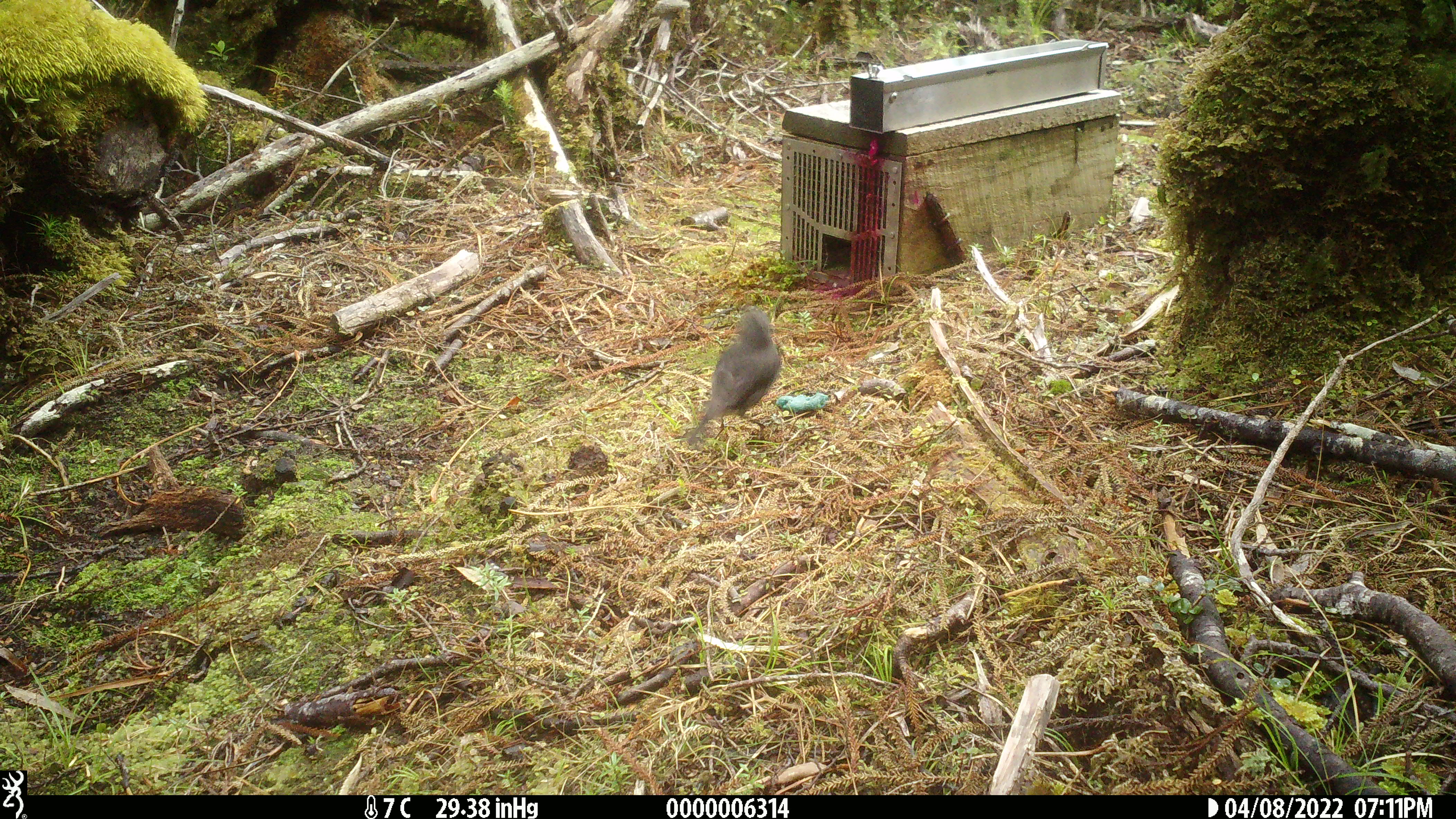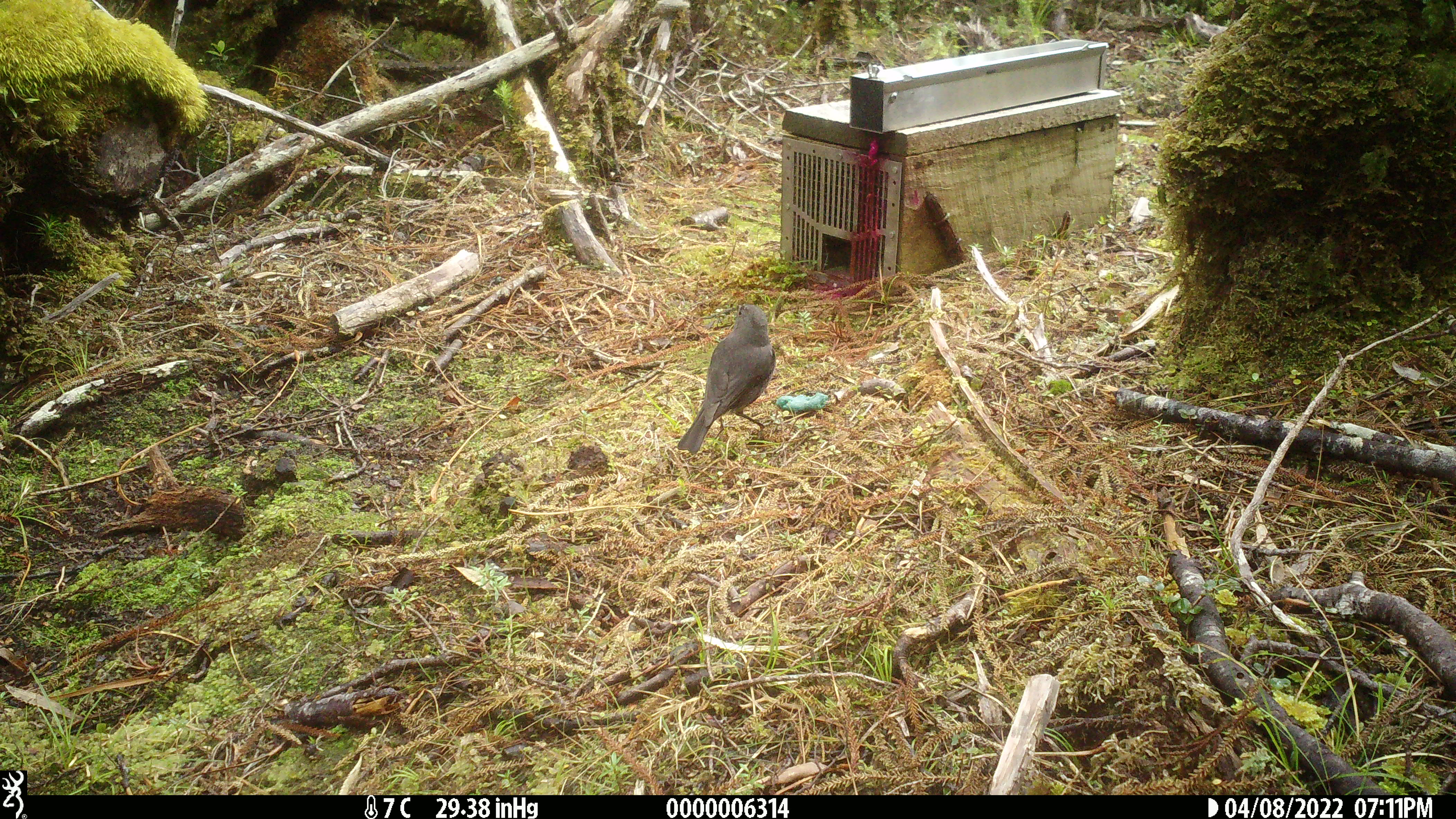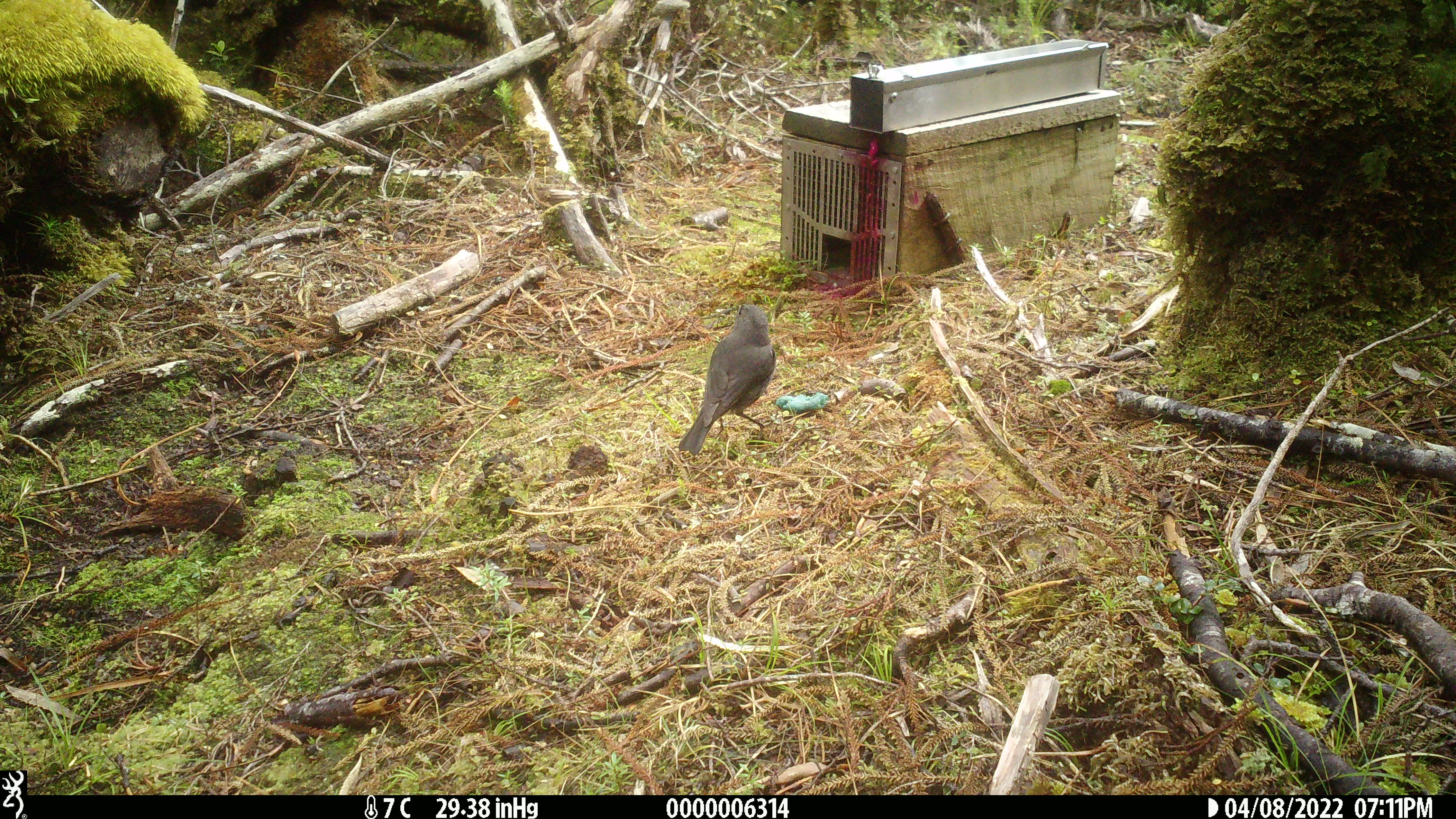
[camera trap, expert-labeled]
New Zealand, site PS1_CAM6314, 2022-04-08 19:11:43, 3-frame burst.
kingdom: Animalia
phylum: Chordata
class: Aves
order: Passeriformes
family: Petroicidae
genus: Petroica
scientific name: Petroica australis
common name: new zealand robin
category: robin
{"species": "robin (new zealand robin) (Petroica australis)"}